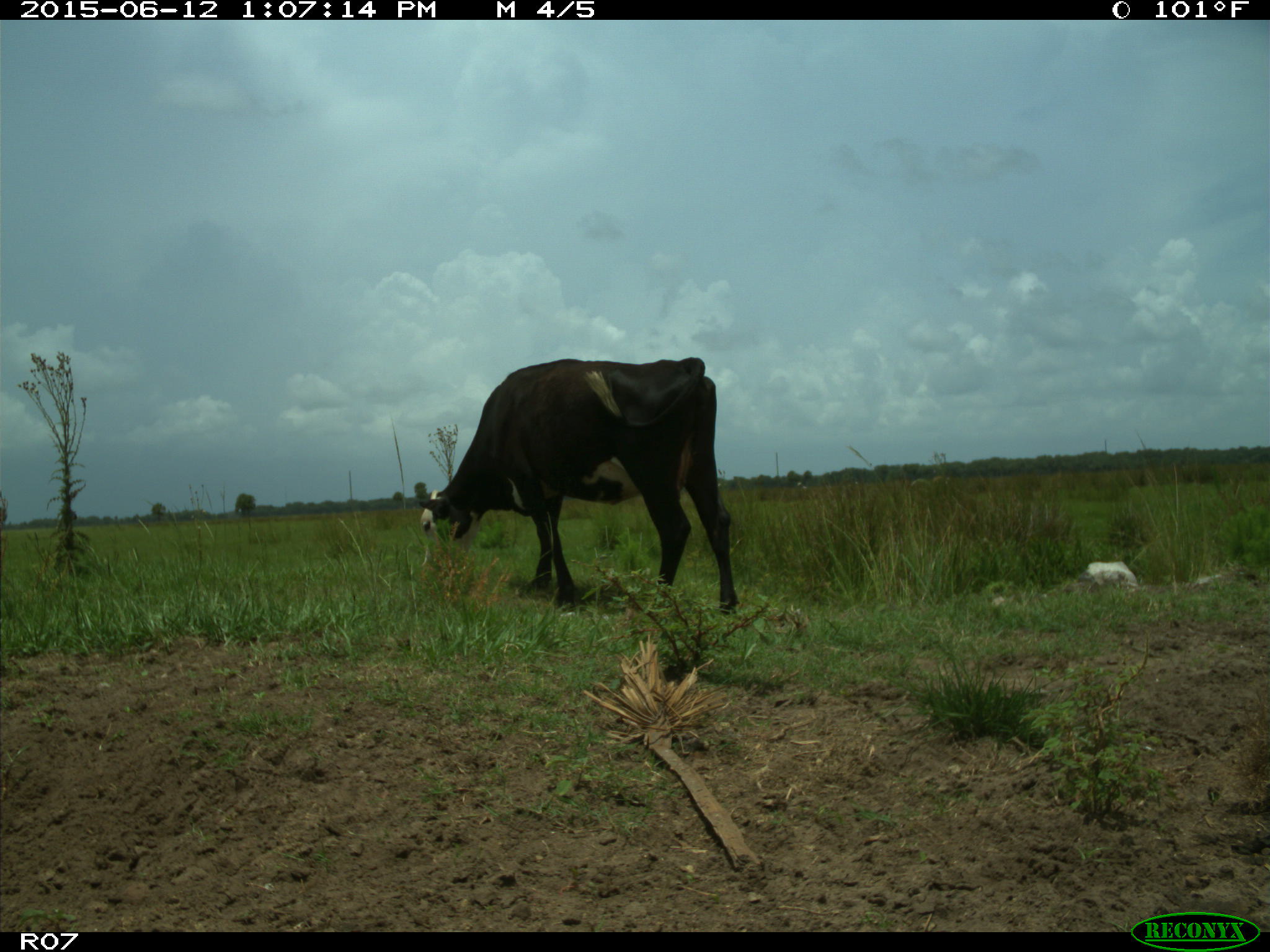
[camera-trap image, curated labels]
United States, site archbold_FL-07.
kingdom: Animalia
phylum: Chordata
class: Mammalia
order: Artiodactyla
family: Bovidae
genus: Bos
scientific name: Bos taurus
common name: domestic cow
Bos taurus (domestic cow).